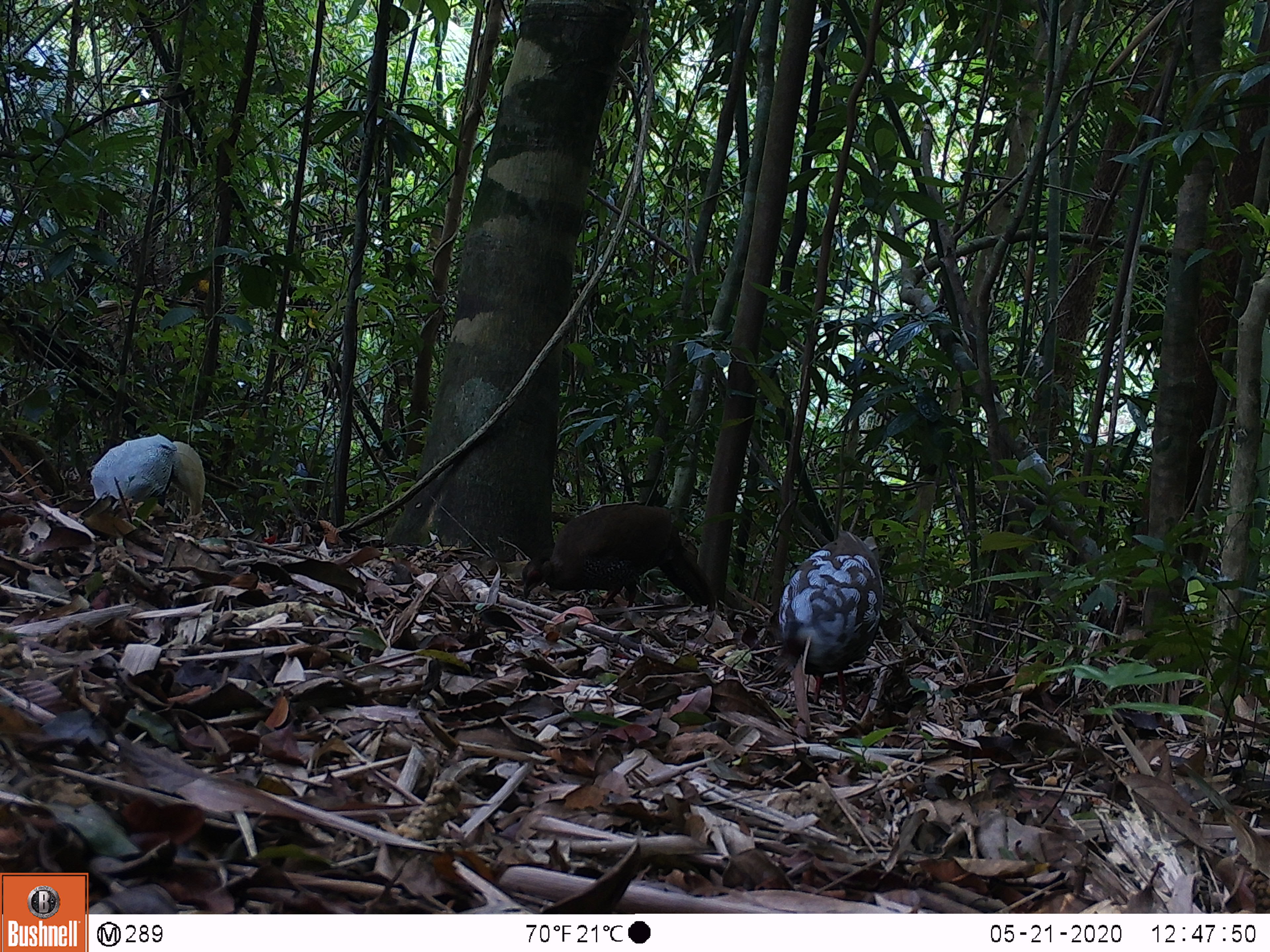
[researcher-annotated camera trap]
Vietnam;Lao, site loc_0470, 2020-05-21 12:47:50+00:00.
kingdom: Animalia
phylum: Chordata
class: Aves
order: Galliformes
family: Phasianidae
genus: Lophura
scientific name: Lophura nycthemera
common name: silver pheasant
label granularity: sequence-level